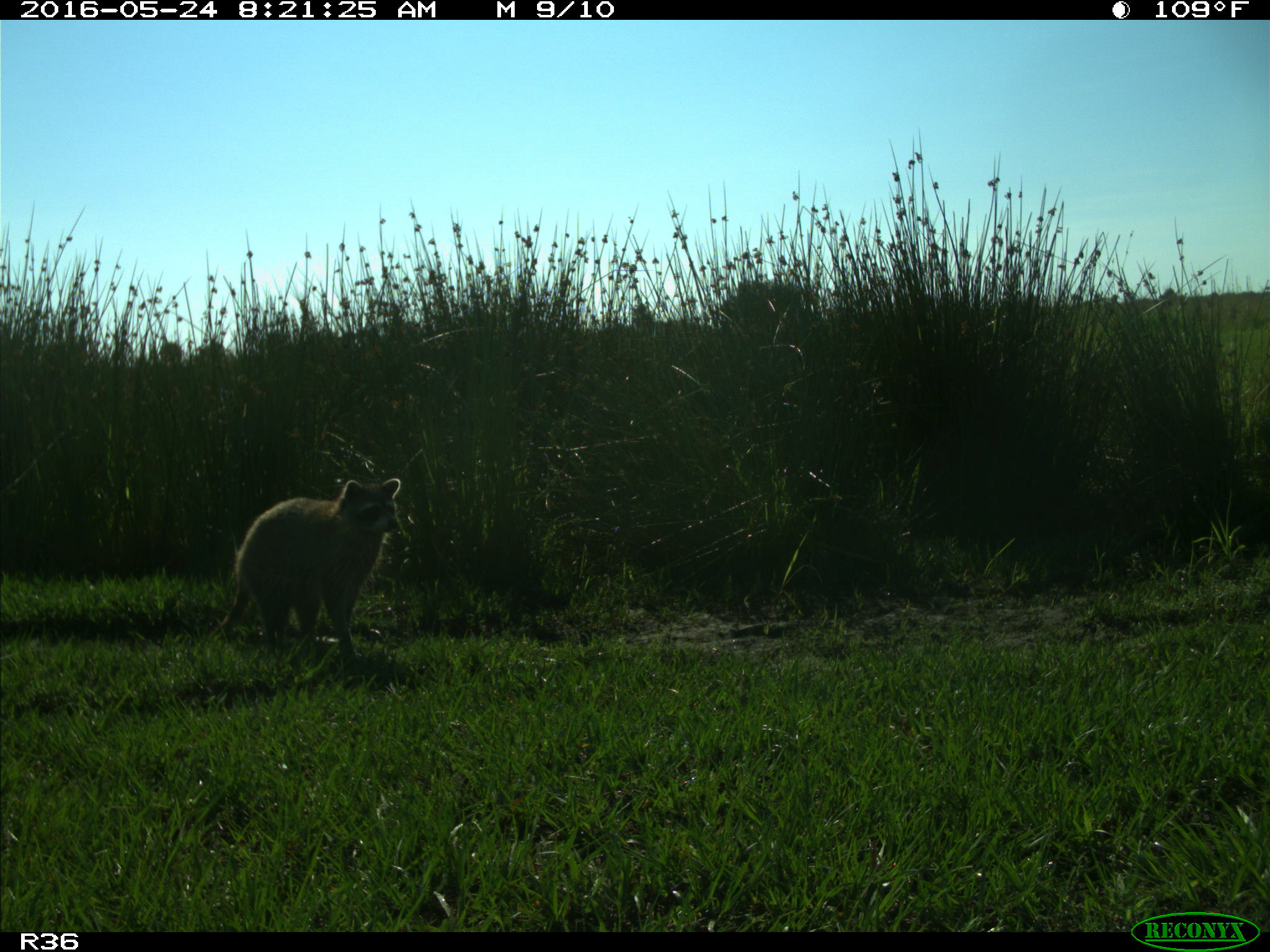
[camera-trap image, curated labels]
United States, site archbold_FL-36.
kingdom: Animalia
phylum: Chordata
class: Mammalia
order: Carnivora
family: Procyonidae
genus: Procyon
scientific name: Procyon lotor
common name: common raccoon